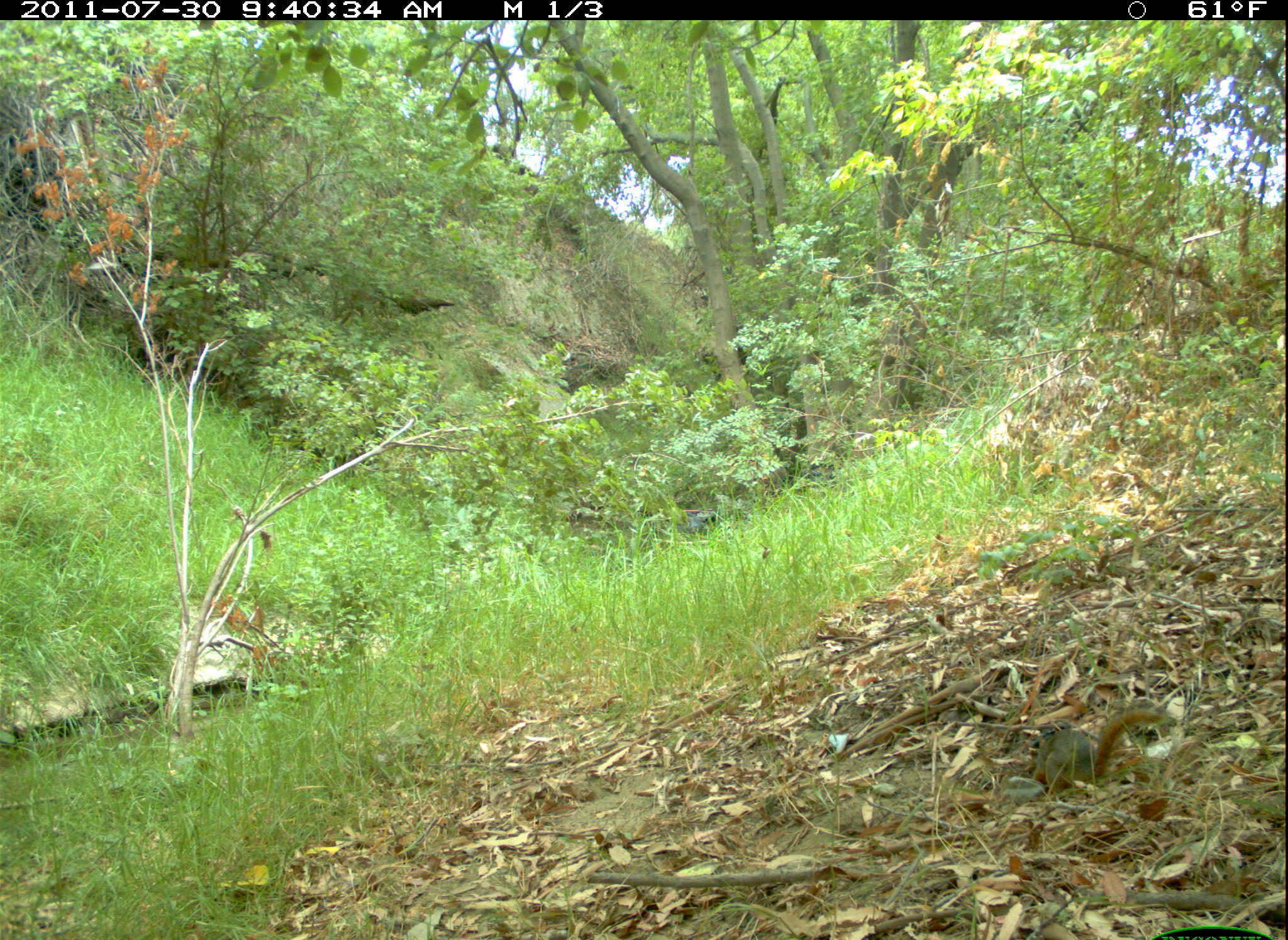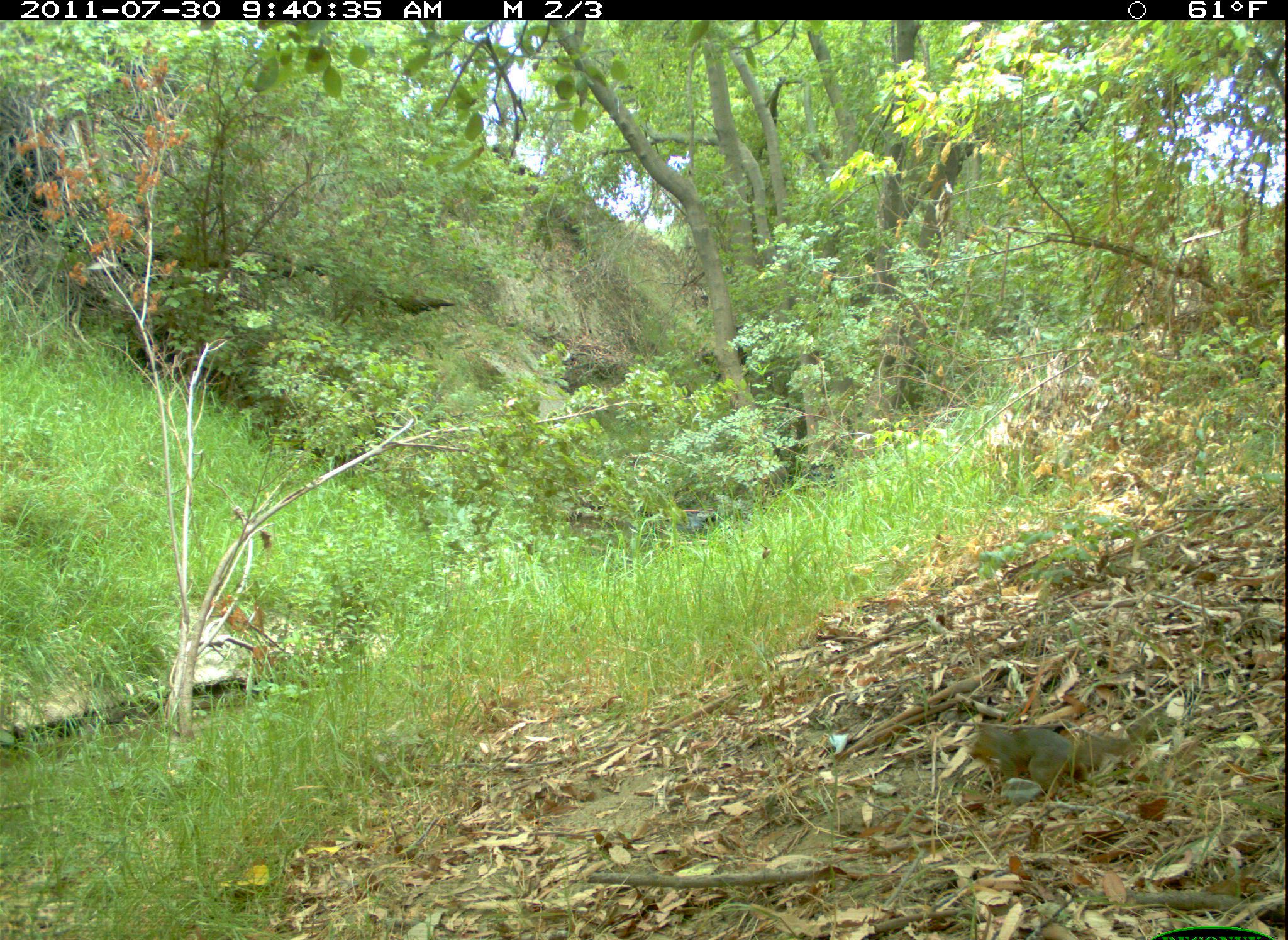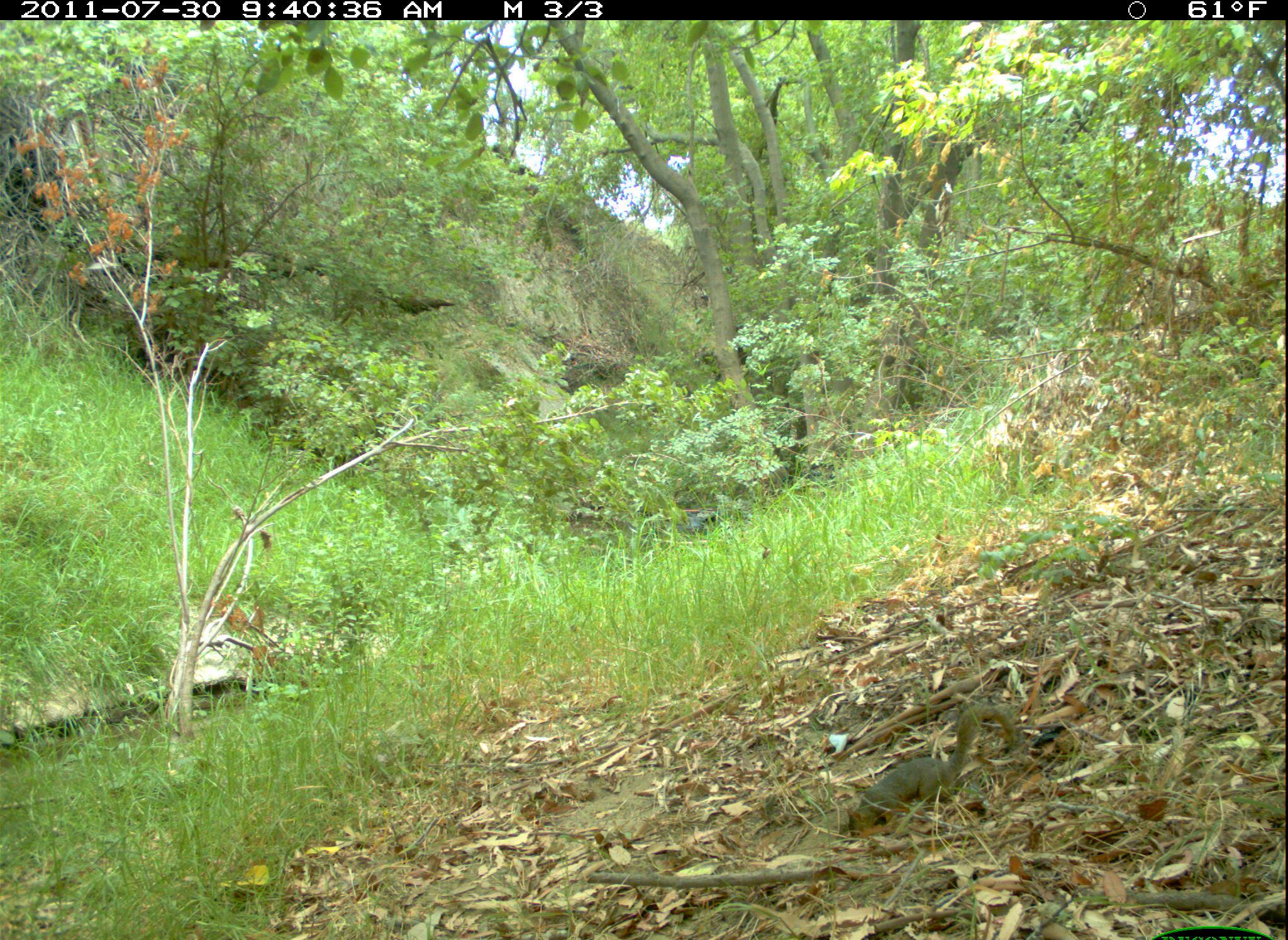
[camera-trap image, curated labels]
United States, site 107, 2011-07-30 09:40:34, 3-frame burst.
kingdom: Animalia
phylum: Chordata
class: Mammalia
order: Rodentia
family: Sciuridae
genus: Sciurus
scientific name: Sciurus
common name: squirrel